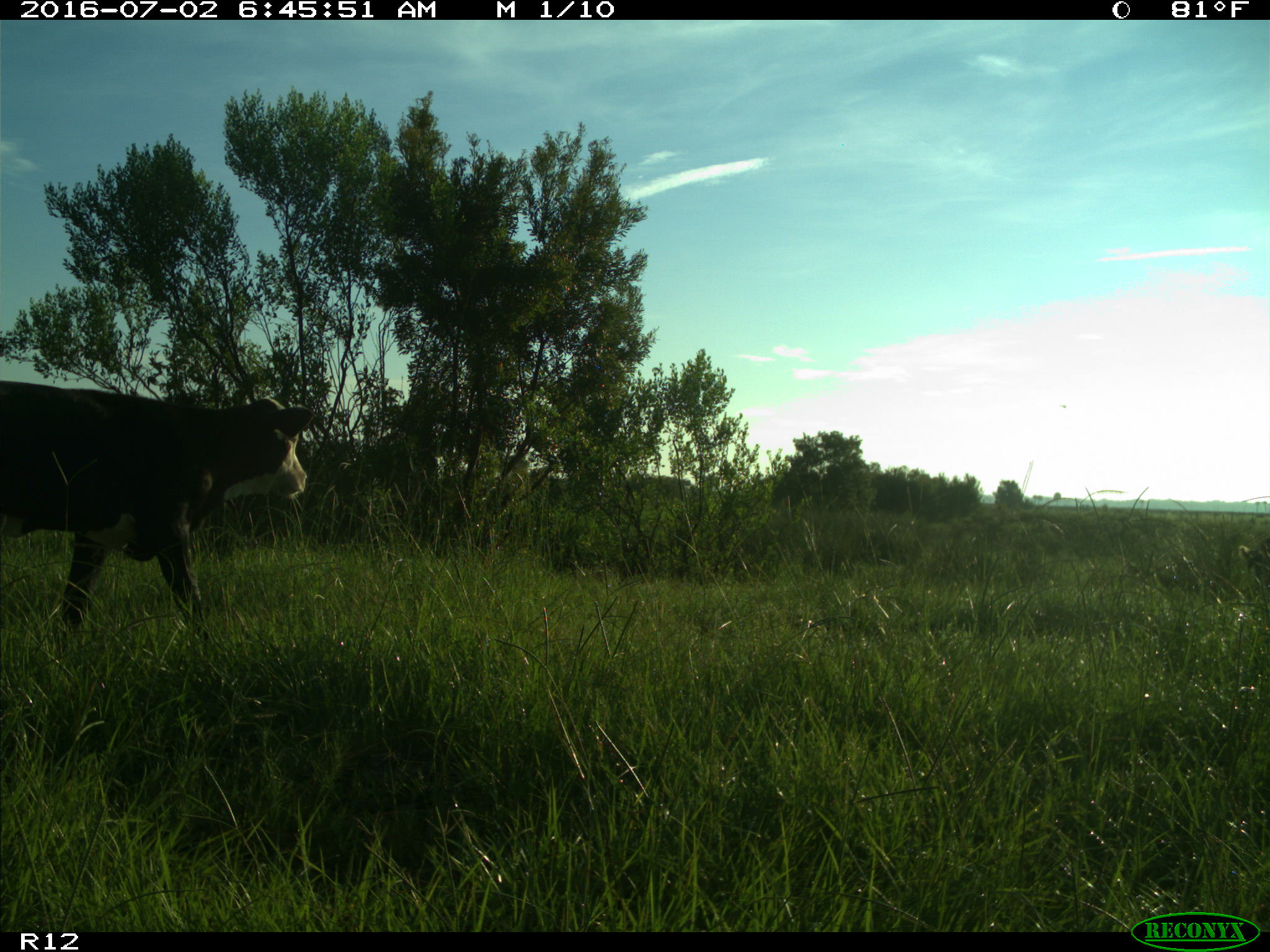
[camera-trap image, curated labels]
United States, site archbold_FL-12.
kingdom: Animalia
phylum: Chordata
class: Mammalia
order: Artiodactyla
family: Bovidae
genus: Bos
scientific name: Bos taurus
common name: domestic cow